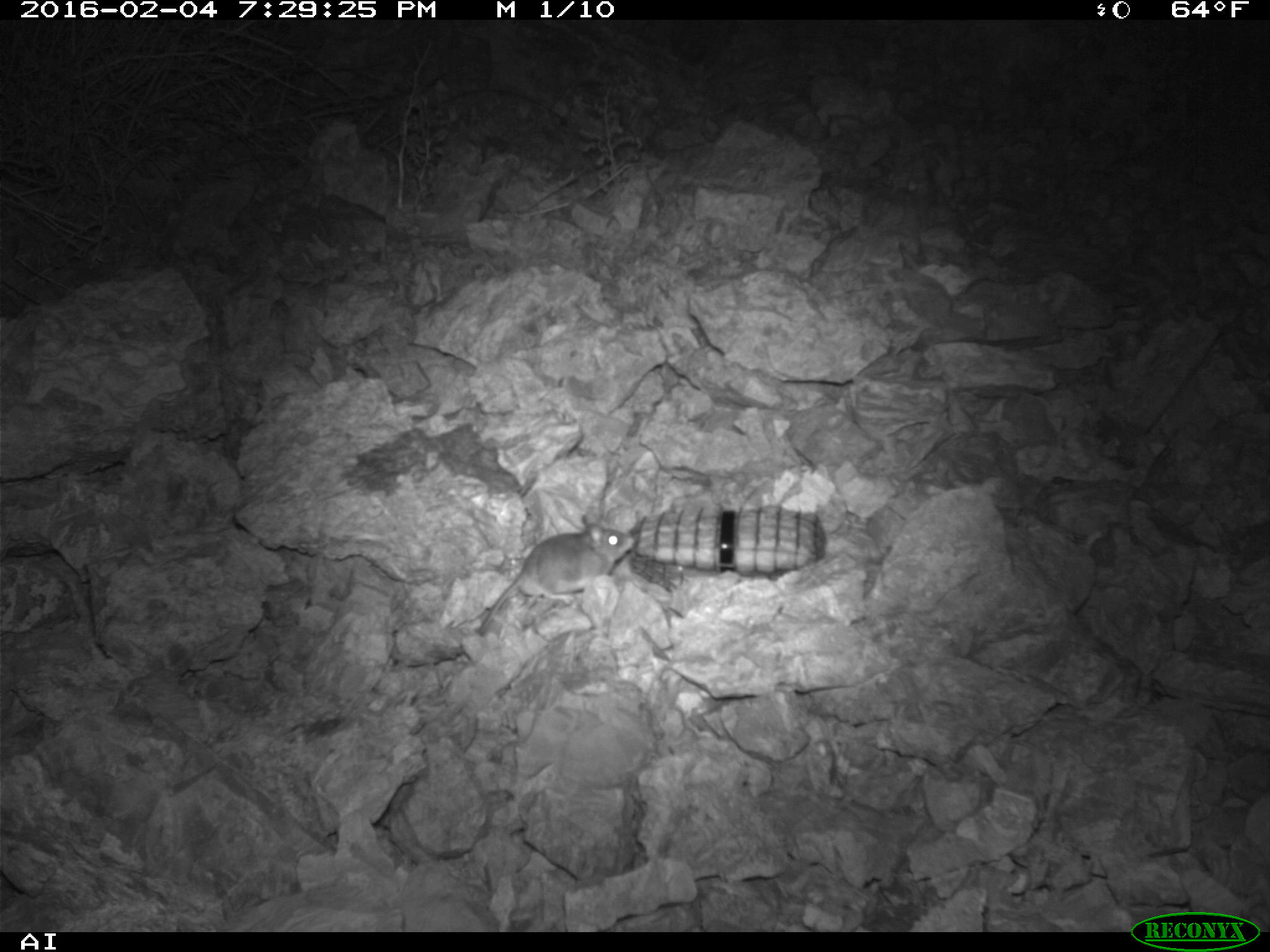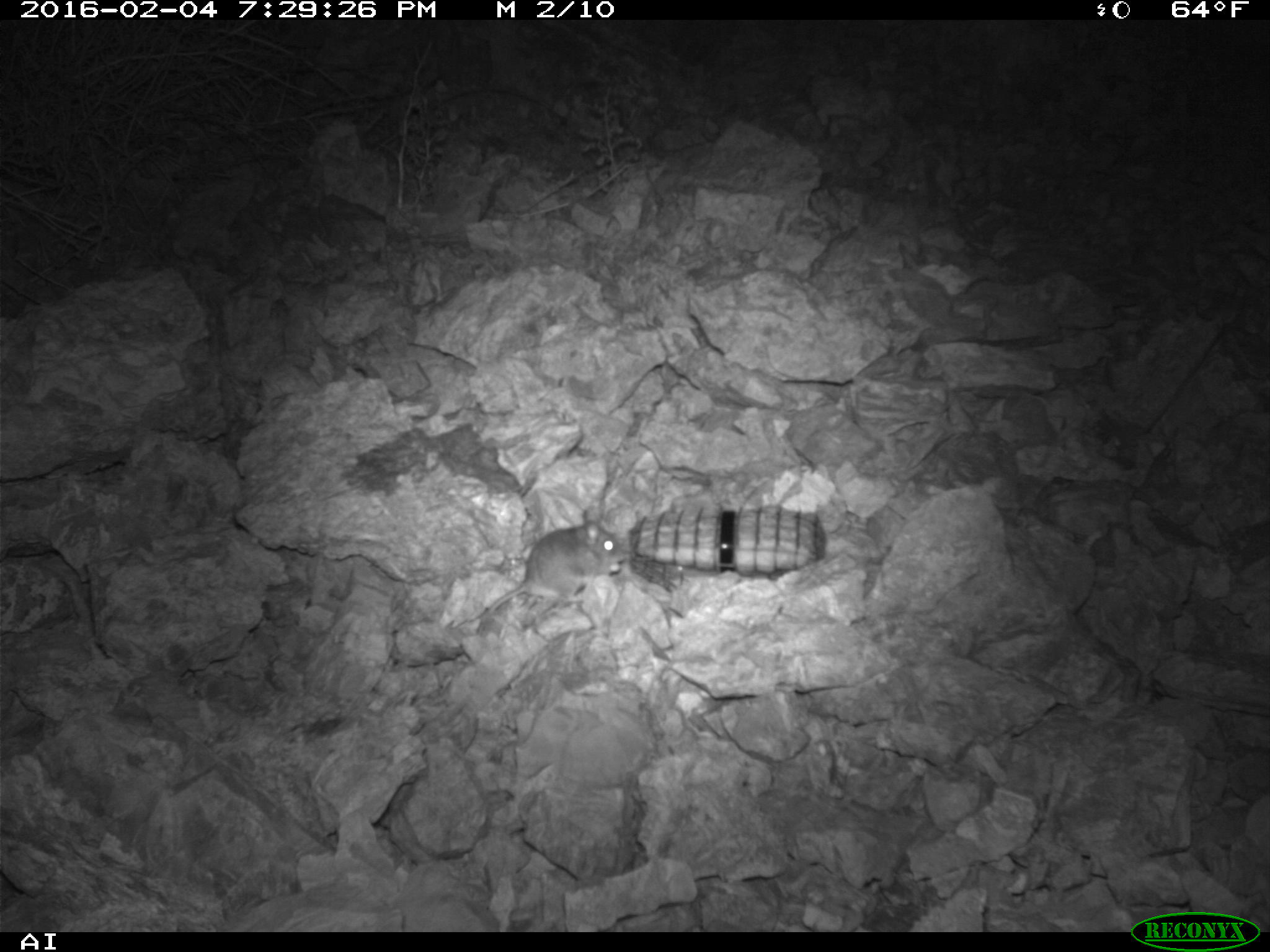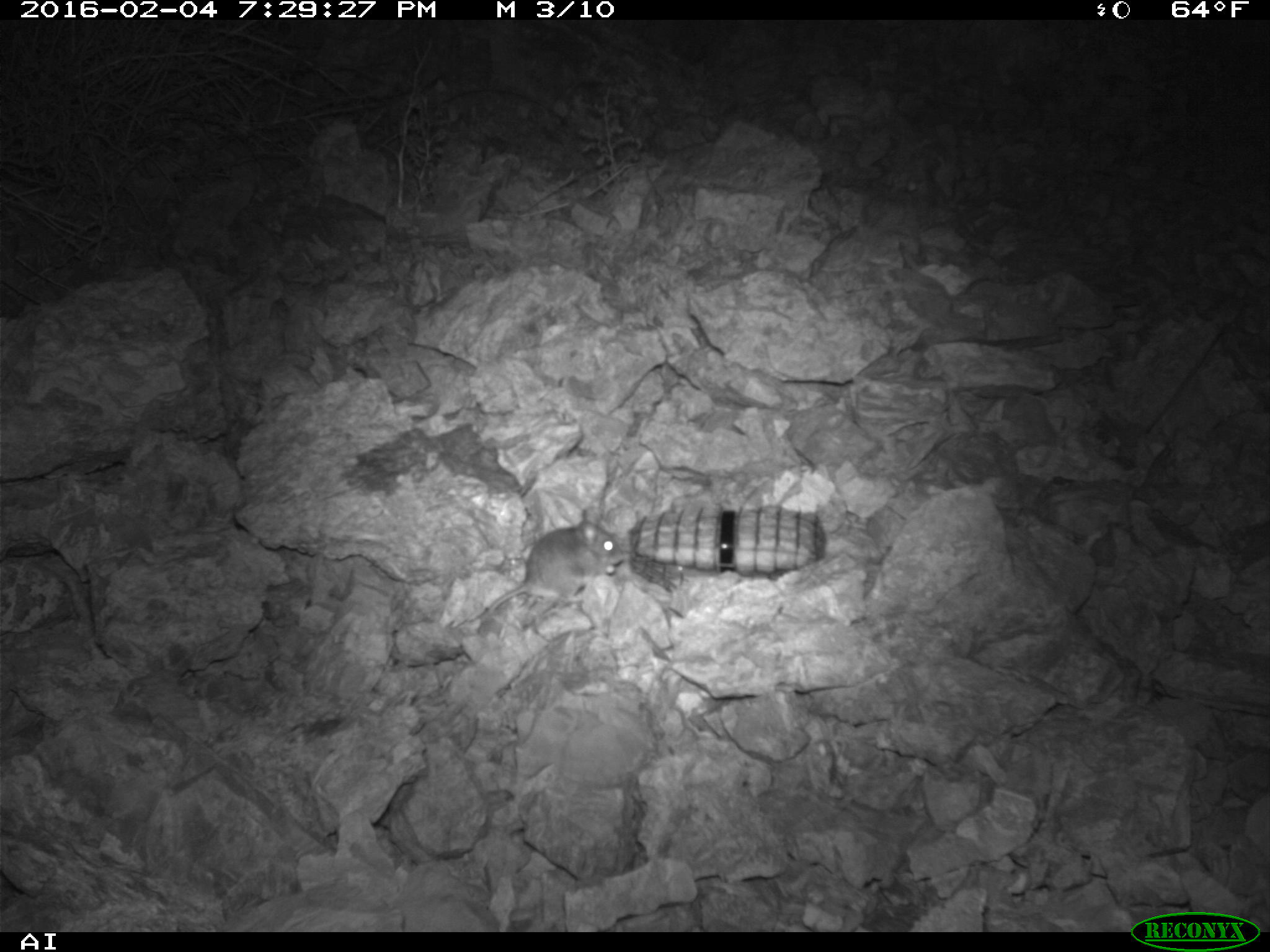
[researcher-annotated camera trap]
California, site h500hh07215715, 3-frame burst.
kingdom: Animalia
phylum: Chordata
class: Mammalia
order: Rodentia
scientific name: Rodentia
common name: rodent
Rodent (Rodentia).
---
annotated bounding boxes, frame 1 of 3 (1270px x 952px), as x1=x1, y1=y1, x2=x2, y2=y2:
rodent: x1=477, y1=514, x2=635, y2=637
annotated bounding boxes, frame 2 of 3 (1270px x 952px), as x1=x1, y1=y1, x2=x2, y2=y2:
rodent: x1=482, y1=506, x2=631, y2=613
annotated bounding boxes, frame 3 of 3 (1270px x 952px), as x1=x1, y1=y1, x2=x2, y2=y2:
rodent: x1=452, y1=509, x2=623, y2=630